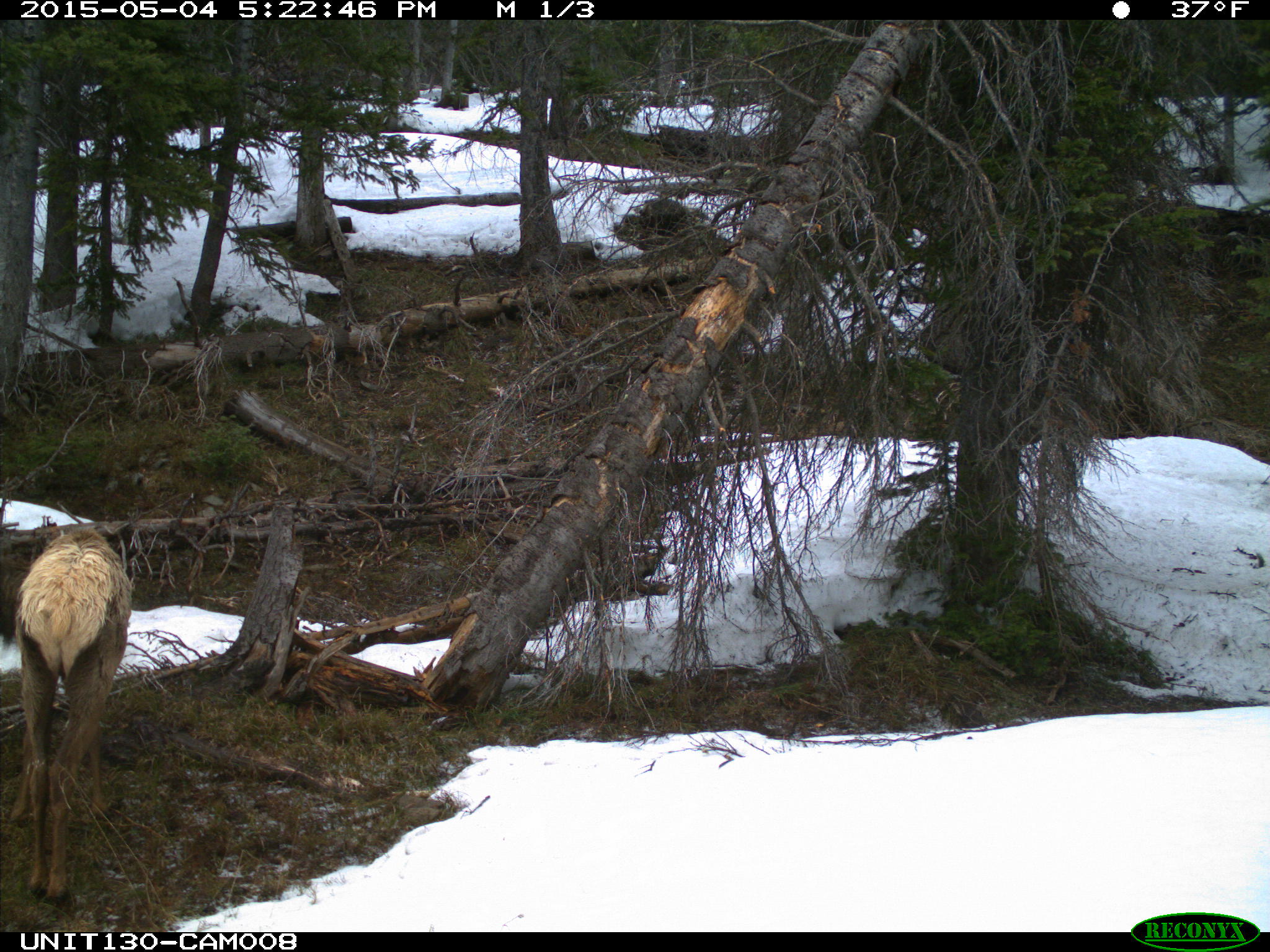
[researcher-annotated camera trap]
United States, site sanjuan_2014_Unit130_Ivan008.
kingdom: Animalia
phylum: Chordata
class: Mammalia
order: Artiodactyla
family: Cervidae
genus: Cervus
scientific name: Cervus elaphus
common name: red deer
Cervus elaphus (red deer).